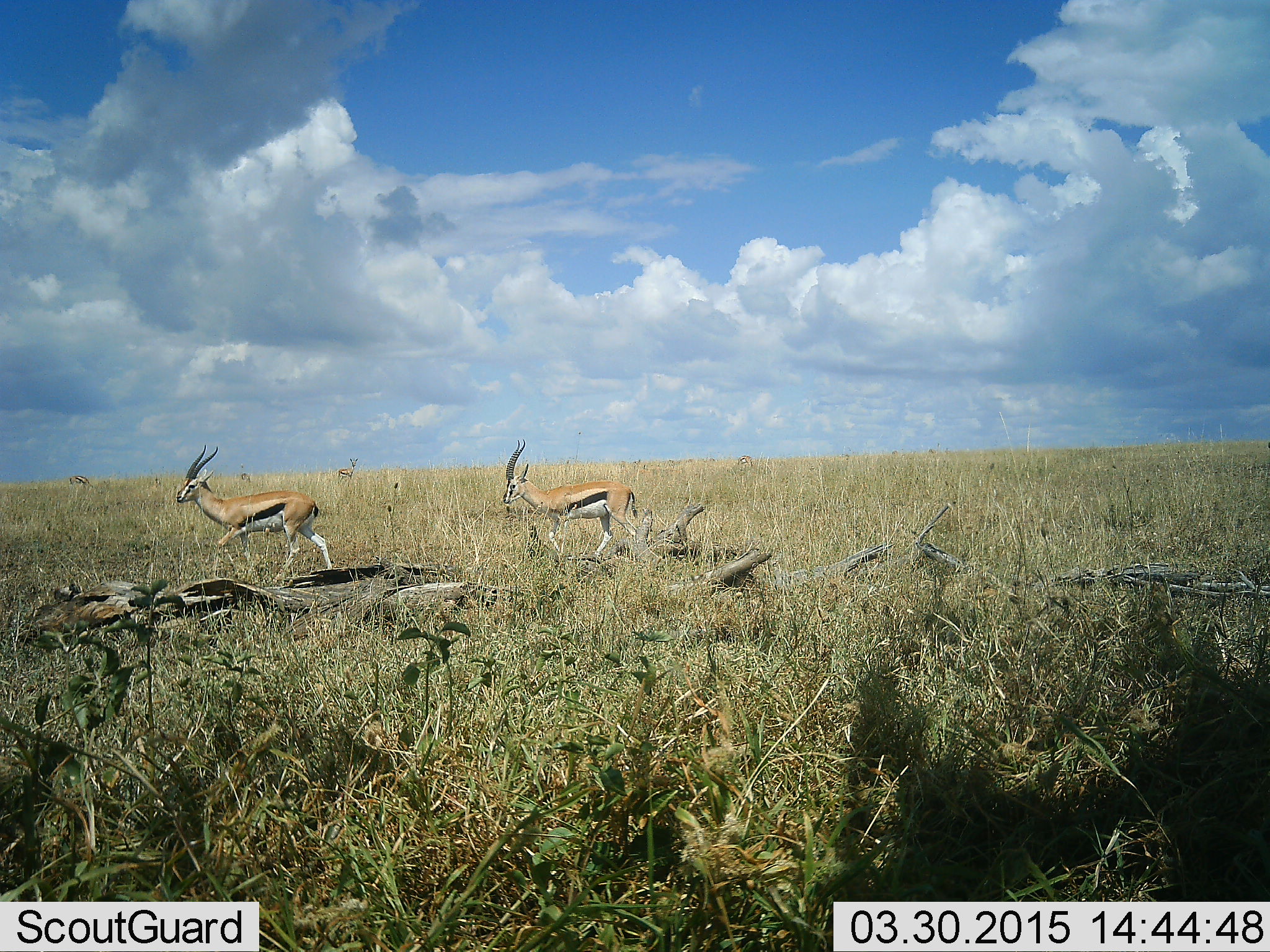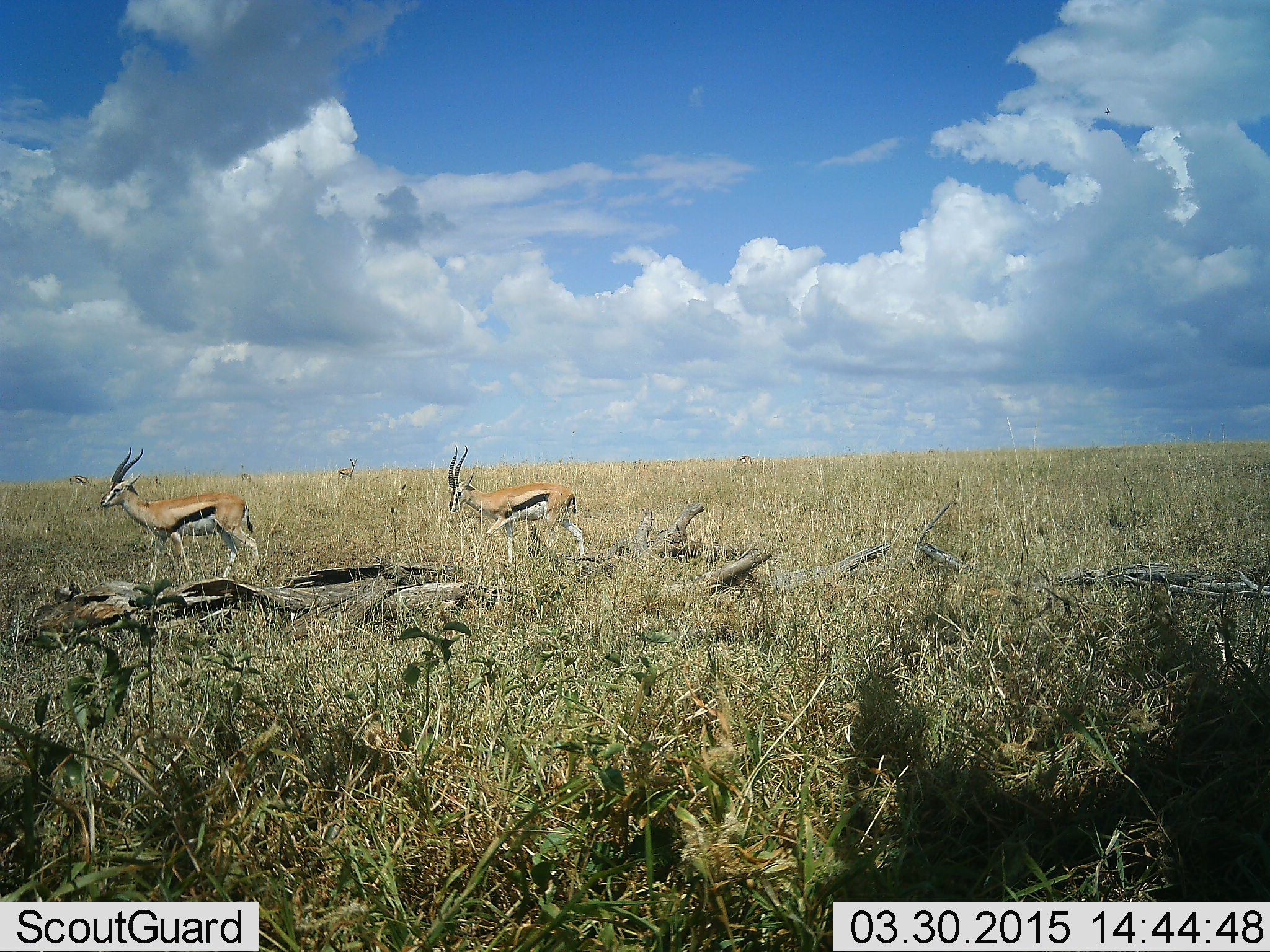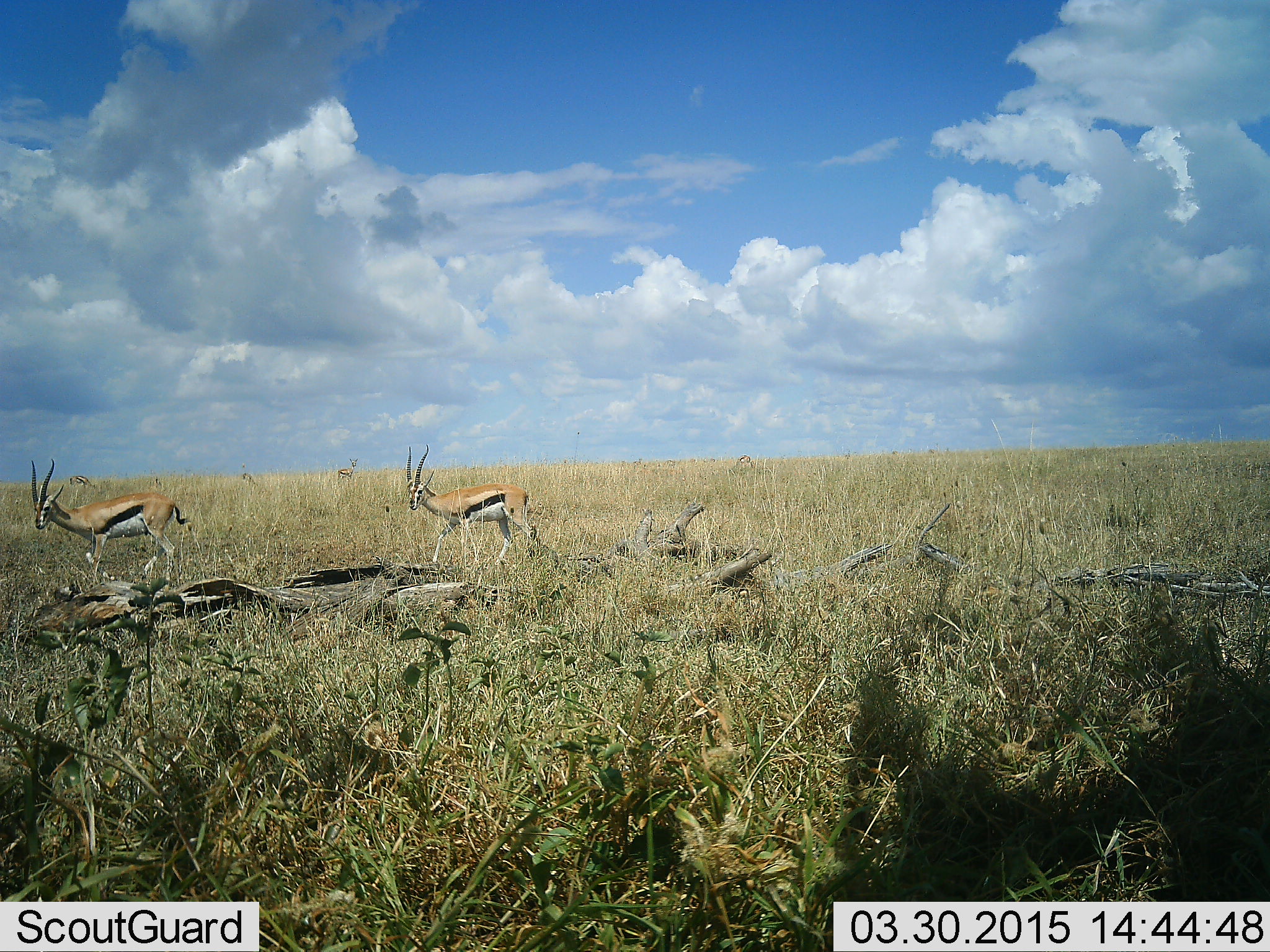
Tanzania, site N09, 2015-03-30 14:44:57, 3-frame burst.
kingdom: Animalia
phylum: Chordata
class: Mammalia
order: Artiodactyla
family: Bovidae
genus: Eudorcas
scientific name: Eudorcas thomsonii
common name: thomson's gazelle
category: gazellethomsons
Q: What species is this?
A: Gazellethomsons (thomson's gazelle) (Eudorcas thomsonii).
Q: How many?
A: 5.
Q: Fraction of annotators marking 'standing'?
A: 30%.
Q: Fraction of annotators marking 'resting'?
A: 20%.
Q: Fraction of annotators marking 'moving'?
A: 90%.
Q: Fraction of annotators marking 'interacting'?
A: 0%.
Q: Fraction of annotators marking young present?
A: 0%.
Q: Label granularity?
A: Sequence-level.